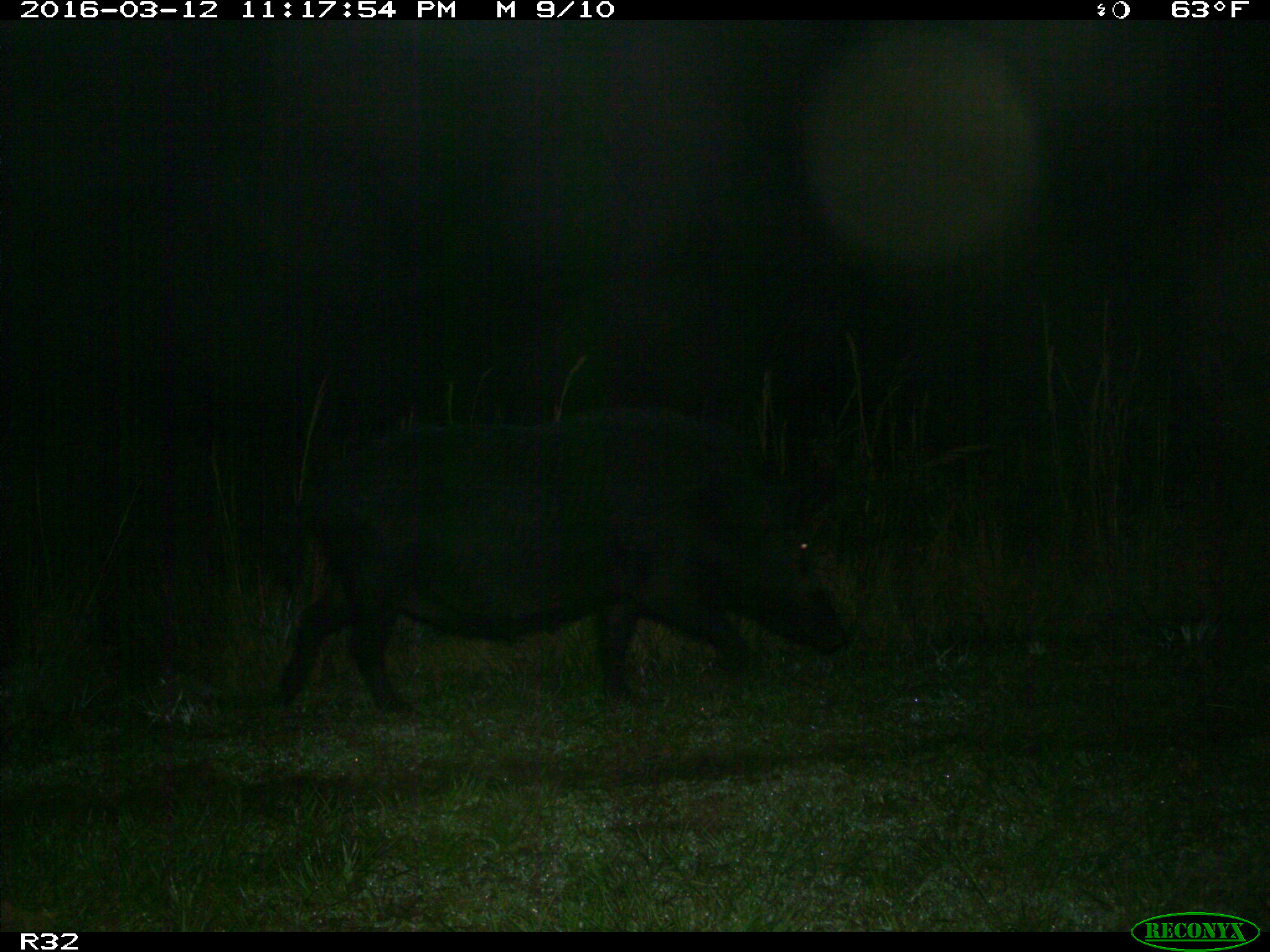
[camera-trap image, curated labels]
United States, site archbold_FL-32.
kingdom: Animalia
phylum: Chordata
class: Mammalia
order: Artiodactyla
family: Suidae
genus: Sus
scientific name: Sus scrofa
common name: wild boar